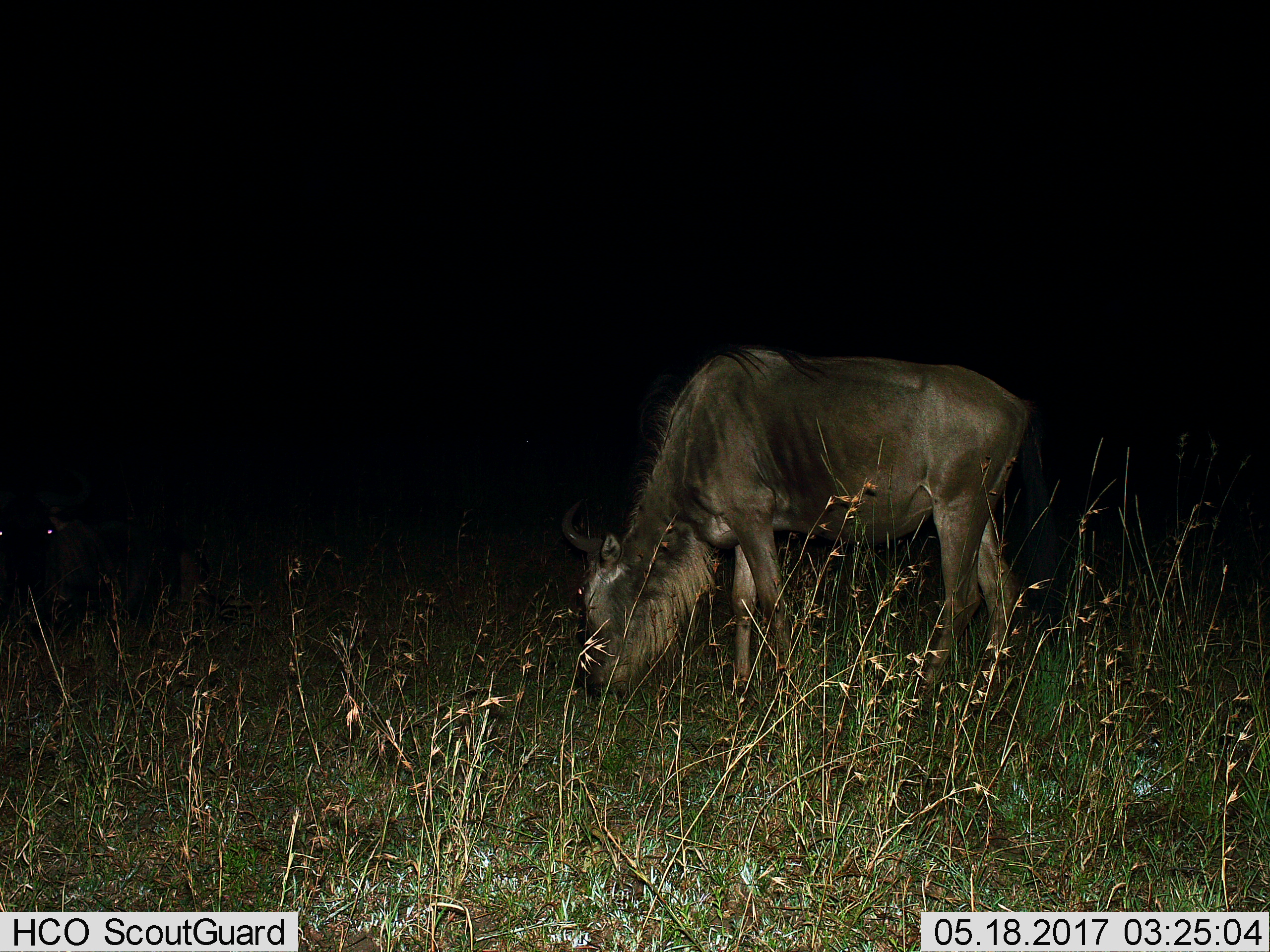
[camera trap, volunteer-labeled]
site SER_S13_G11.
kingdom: Animalia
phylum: Chordata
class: Mammalia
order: Artiodactyla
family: Bovidae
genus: Connochaetes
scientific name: Connochaetes taurinus taurinus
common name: blue wildebeest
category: wildebeestblue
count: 1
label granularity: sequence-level